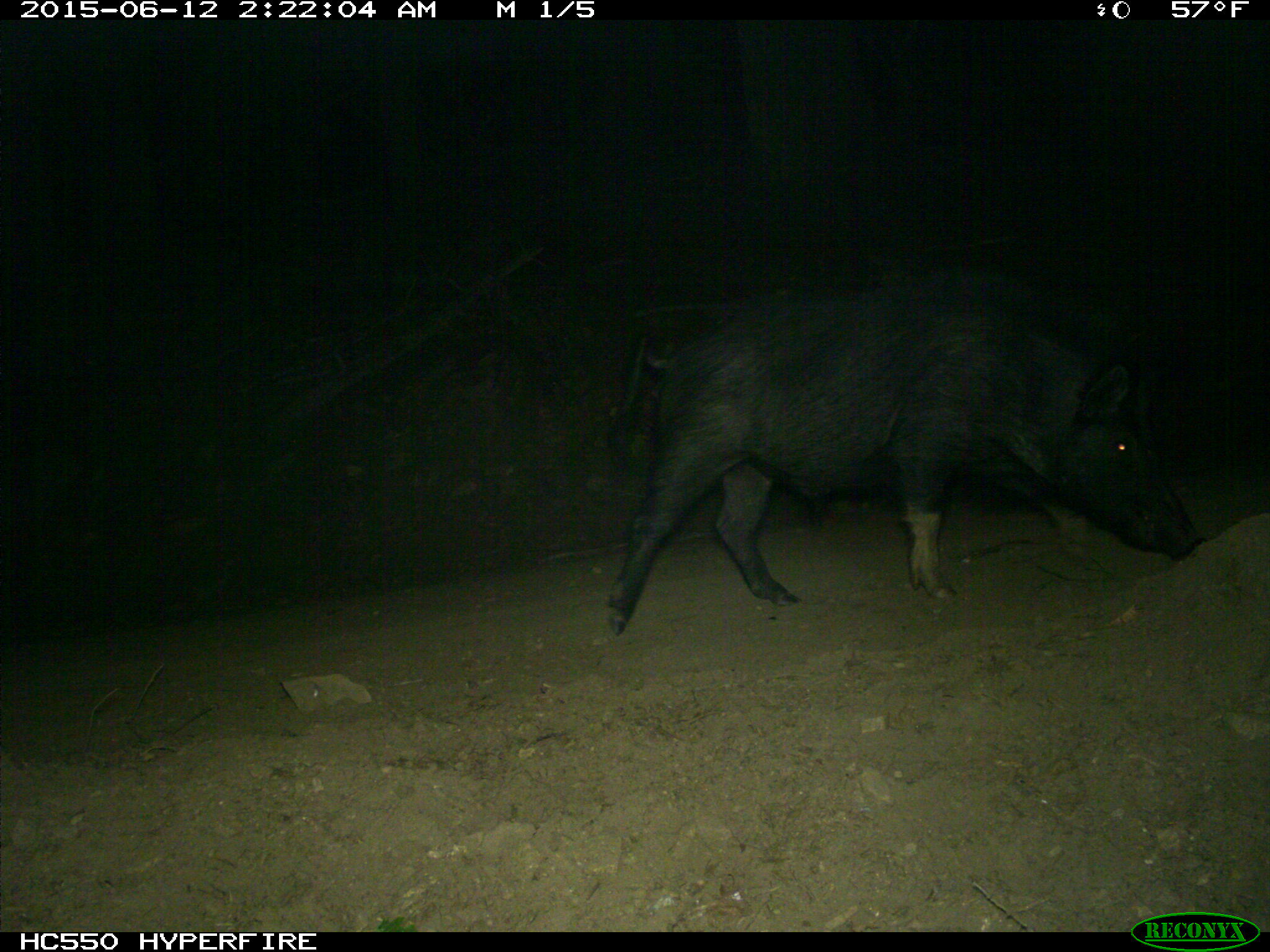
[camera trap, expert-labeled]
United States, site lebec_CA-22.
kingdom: Animalia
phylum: Chordata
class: Mammalia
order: Artiodactyla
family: Suidae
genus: Sus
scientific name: Sus scrofa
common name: wild boar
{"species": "Sus scrofa (wild boar)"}